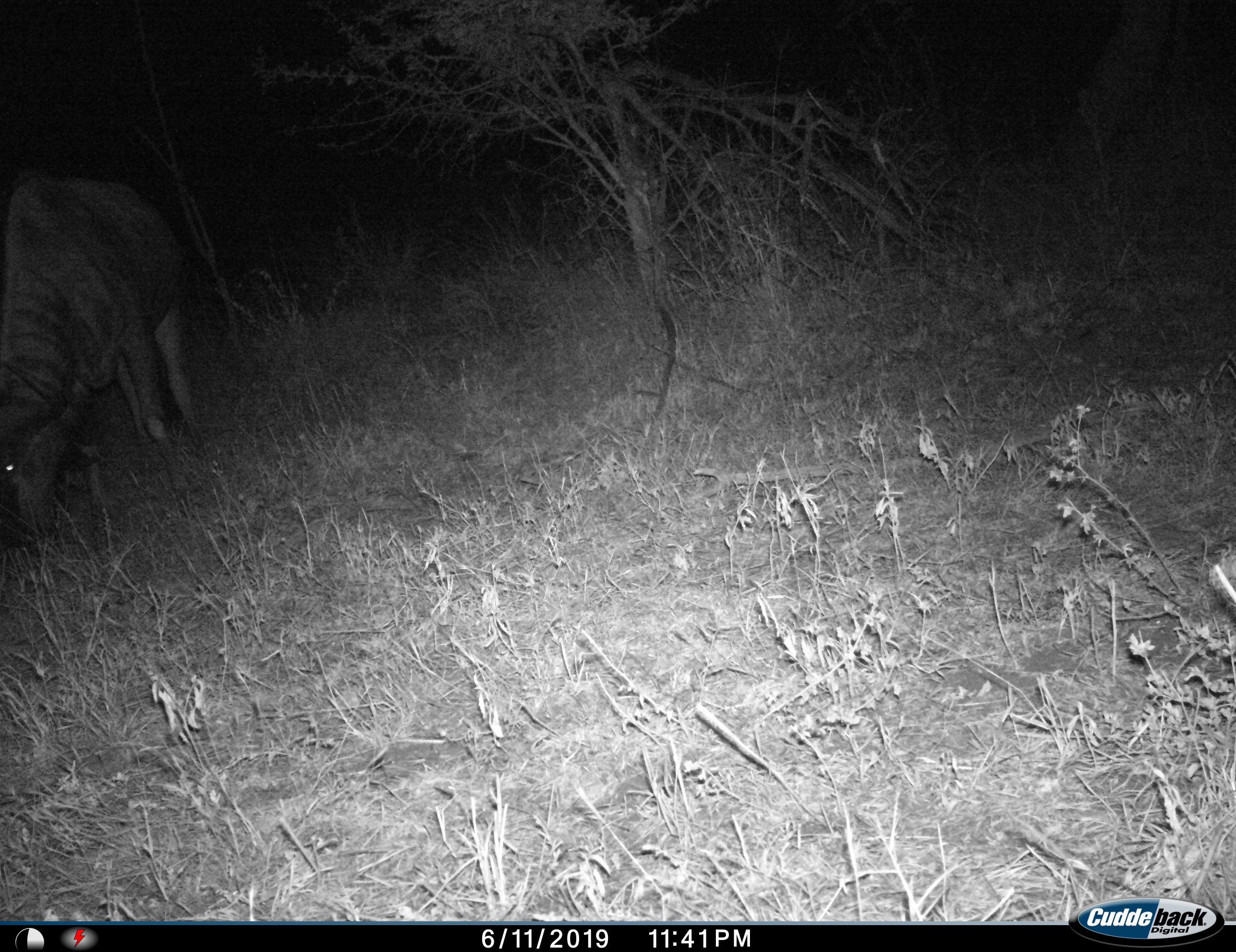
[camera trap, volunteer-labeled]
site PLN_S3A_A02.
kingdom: Animalia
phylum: Chordata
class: Mammalia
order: Artiodactyla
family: Bovidae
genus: Connochaetes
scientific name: Connochaetes taurinus taurinus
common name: blue wildebeest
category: wildebeestblue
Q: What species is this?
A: Wildebeestblue (blue wildebeest) (Connochaetes taurinus taurinus).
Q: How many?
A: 1.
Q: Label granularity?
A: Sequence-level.